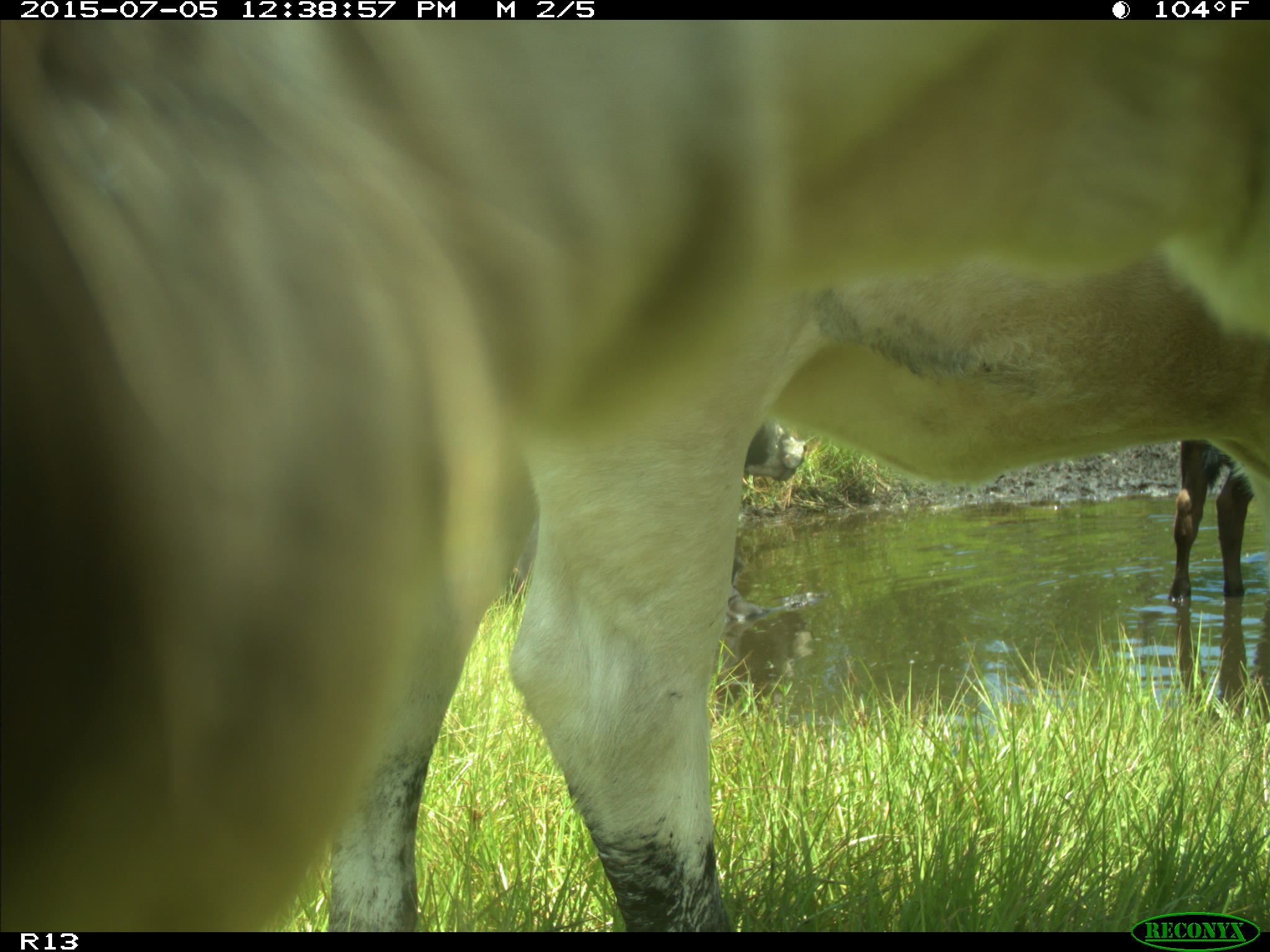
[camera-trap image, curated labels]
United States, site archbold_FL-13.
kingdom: Animalia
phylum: Chordata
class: Mammalia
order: Artiodactyla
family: Bovidae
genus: Bos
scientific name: Bos taurus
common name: domestic cow